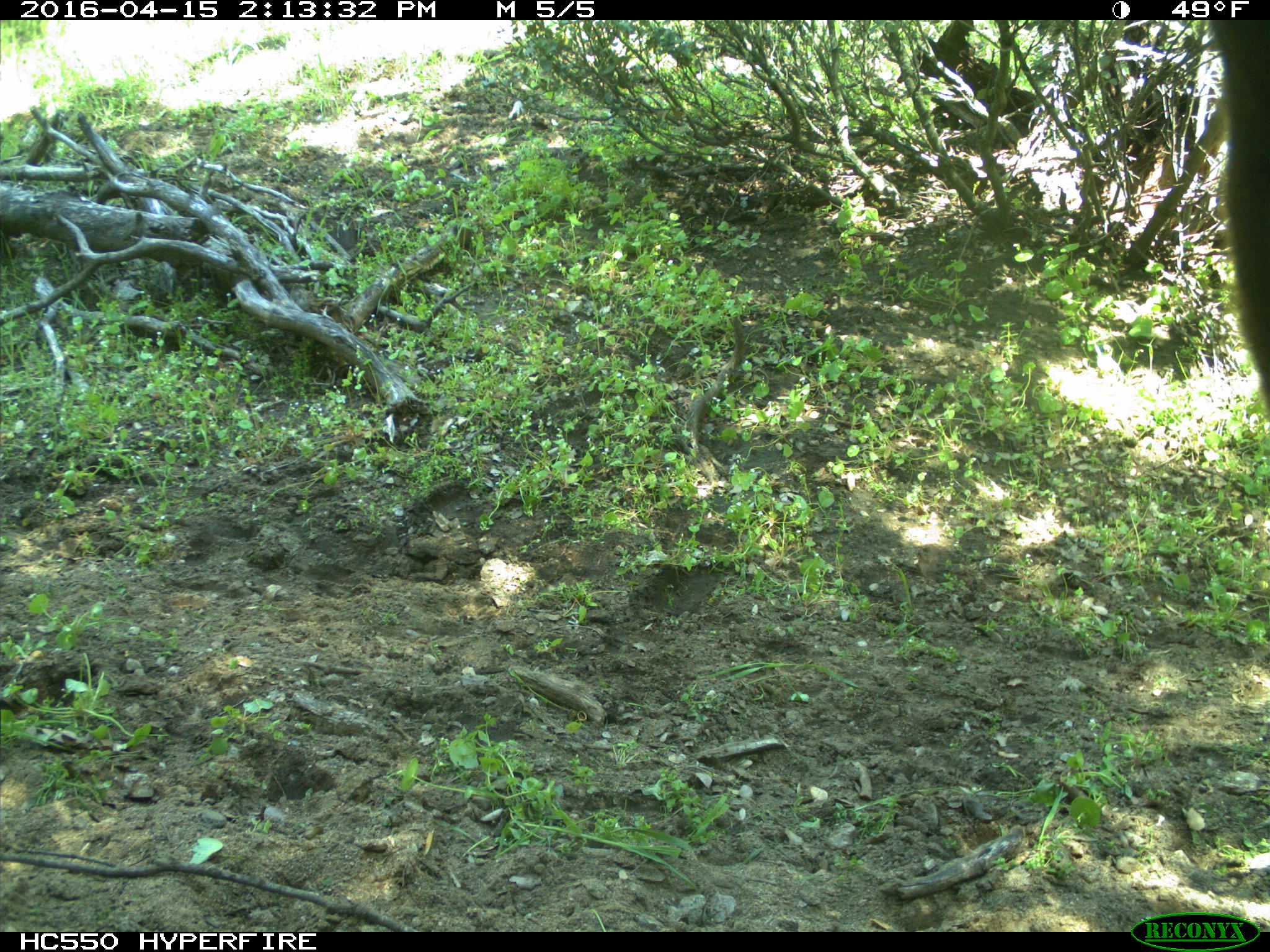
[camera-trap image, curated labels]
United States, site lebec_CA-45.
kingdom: Animalia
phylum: Chordata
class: Mammalia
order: Artiodactyla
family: Bovidae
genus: Bos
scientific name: Bos taurus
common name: domestic cow